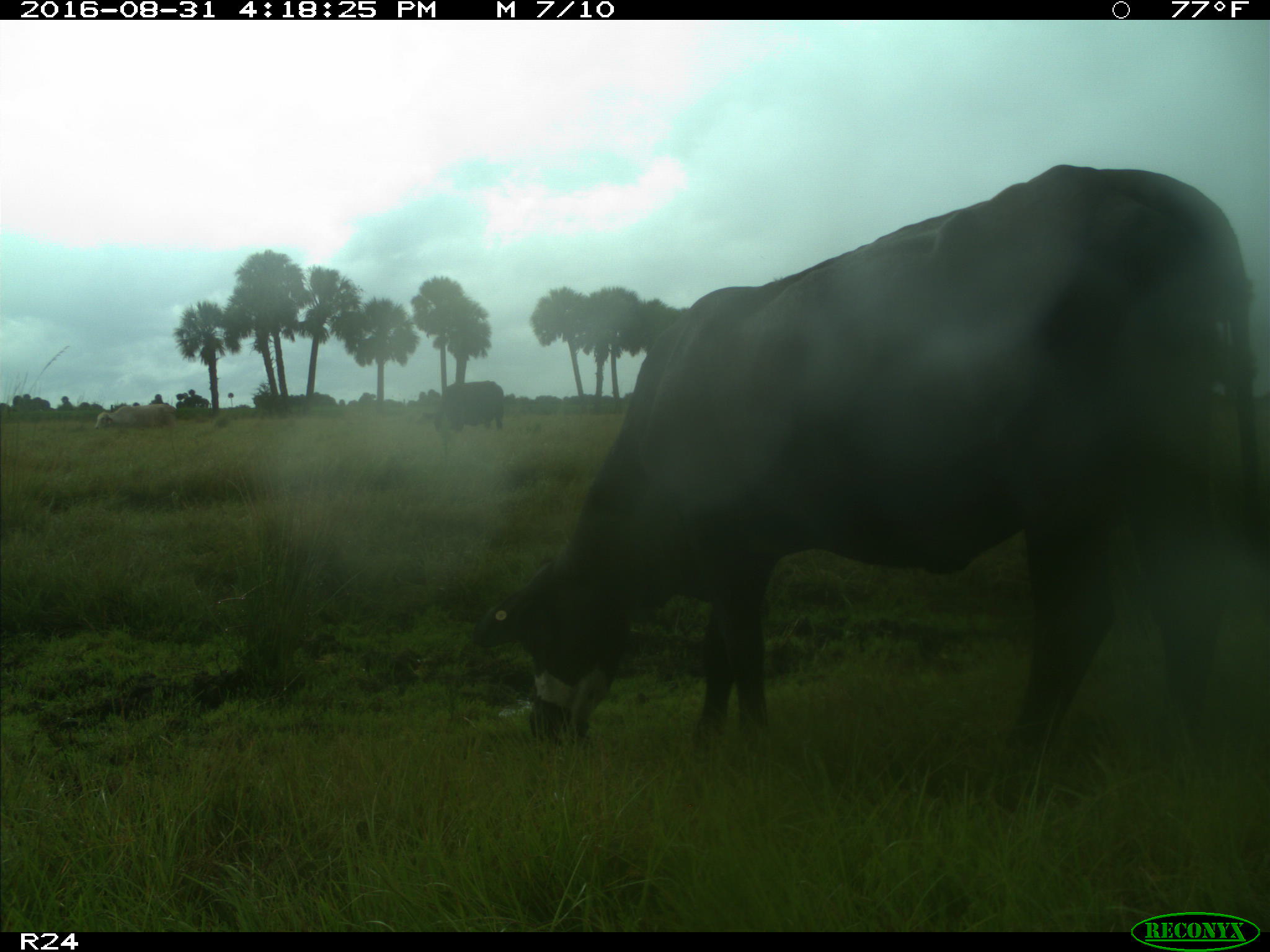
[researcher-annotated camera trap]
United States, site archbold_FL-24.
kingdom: Animalia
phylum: Chordata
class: Mammalia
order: Artiodactyla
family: Bovidae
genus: Bos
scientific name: Bos taurus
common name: domestic cow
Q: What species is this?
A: Bos taurus (domestic cow).